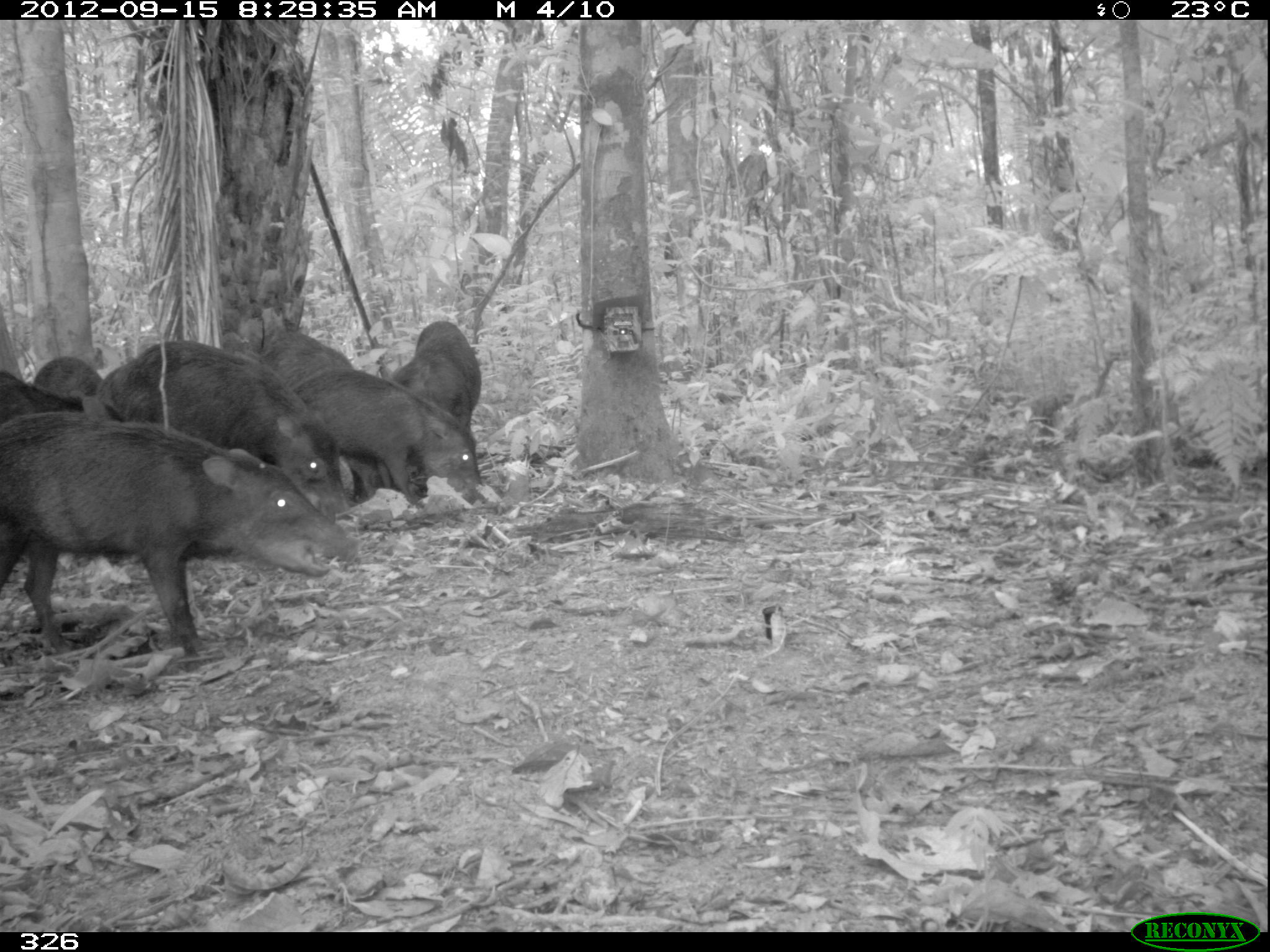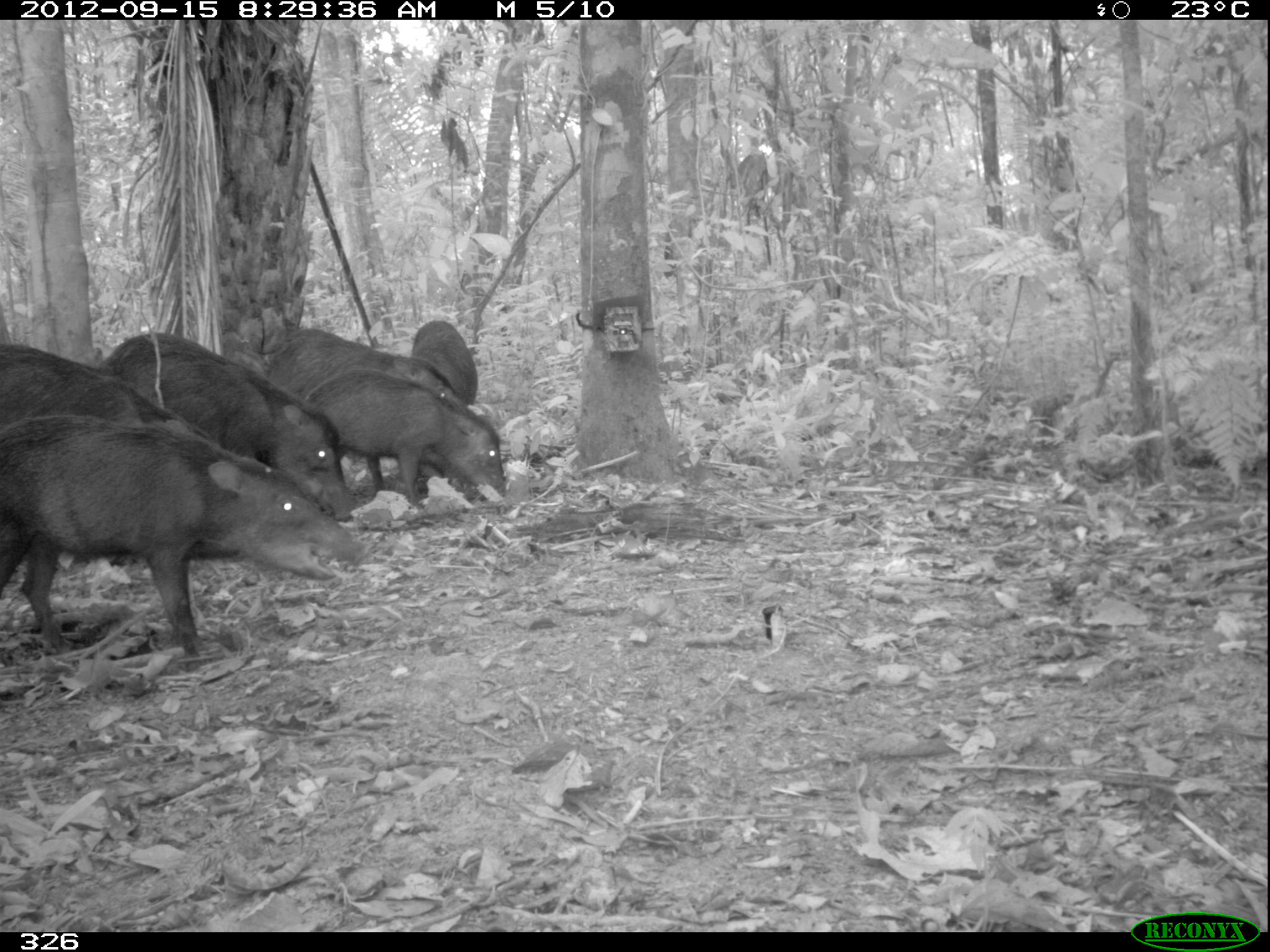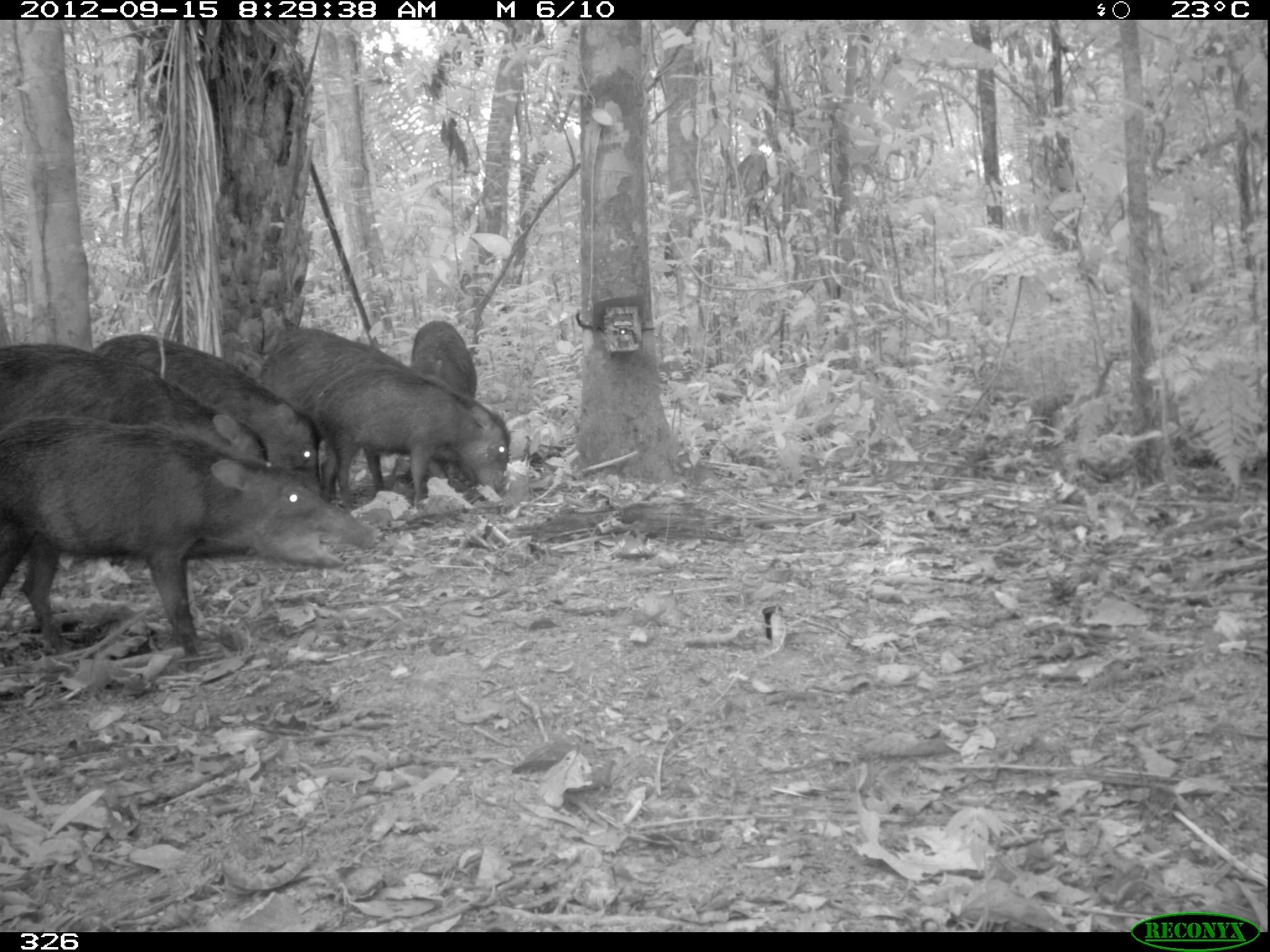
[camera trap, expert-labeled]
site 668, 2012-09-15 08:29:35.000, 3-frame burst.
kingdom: Animalia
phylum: Chordata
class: Mammalia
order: Artiodactyla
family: Tayassuidae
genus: Tayassu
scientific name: Tayassu pecari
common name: white-lipped peccary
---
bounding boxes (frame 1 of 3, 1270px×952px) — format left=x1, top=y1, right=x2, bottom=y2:
tayassu pecari: left=0, top=414, right=360, bottom=653; left=89, top=337, right=350, bottom=520; left=295, top=367, right=487, bottom=510; left=393, top=321, right=481, bottom=430; left=339, top=438, right=430, bottom=501; left=262, top=328, right=353, bottom=383; left=0, top=368, right=62, bottom=420; left=31, top=355, right=102, bottom=398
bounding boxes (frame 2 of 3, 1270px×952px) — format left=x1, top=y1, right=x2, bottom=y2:
tayassu pecari: left=1, top=413, right=369, bottom=671; left=100, top=330, right=356, bottom=520; left=306, top=368, right=507, bottom=506; left=1, top=341, right=211, bottom=442; left=267, top=327, right=467, bottom=416; left=413, top=319, right=477, bottom=405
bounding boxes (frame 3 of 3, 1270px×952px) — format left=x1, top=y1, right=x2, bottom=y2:
tayassu pecari: left=0, top=416, right=382, bottom=658; left=91, top=328, right=331, bottom=477; left=260, top=325, right=476, bottom=490; left=0, top=340, right=270, bottom=470; left=316, top=366, right=511, bottom=507; left=410, top=320, right=476, bottom=399